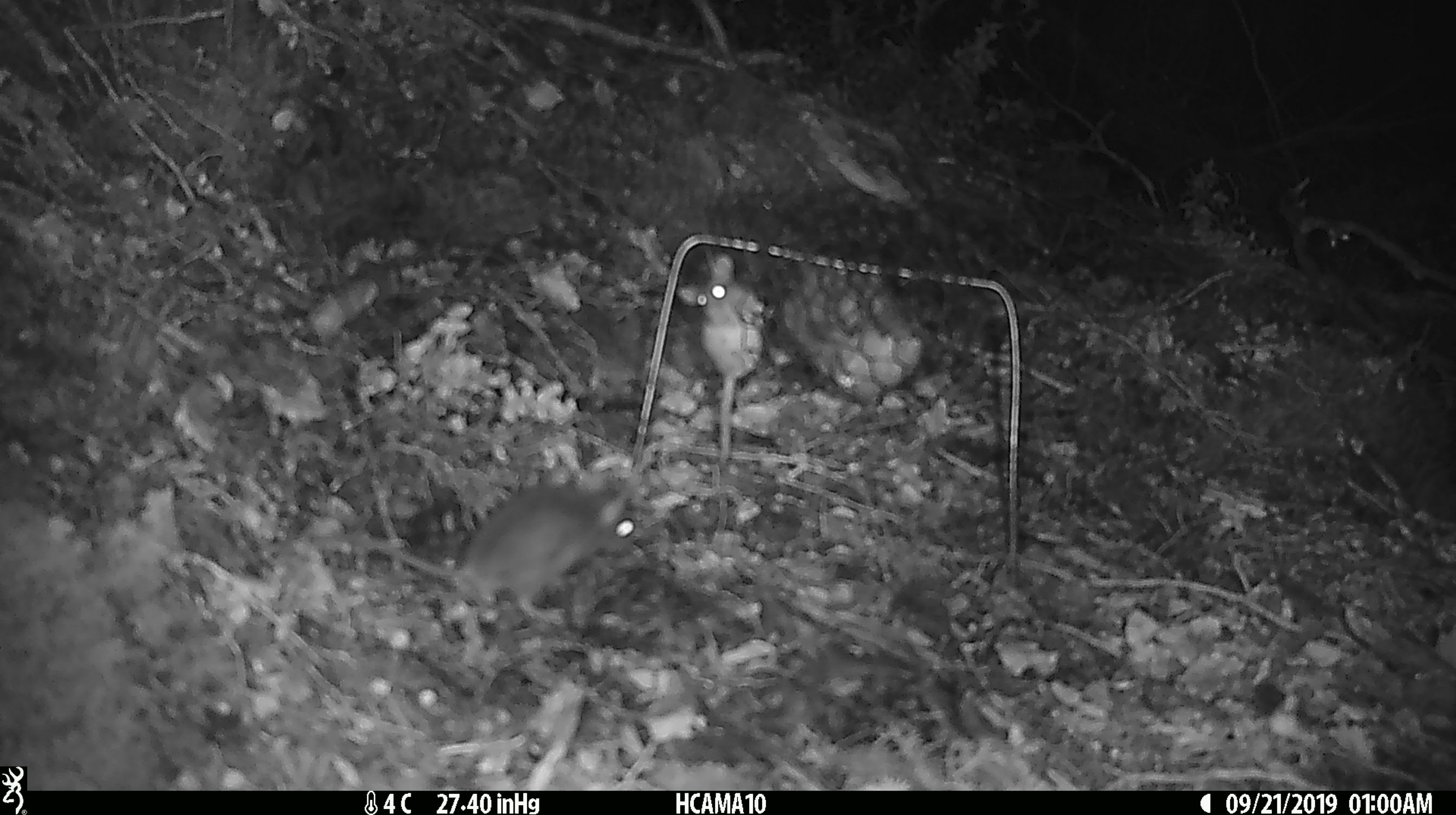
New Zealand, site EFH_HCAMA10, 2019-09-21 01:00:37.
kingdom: Animalia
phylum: Chordata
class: Mammalia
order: Rodentia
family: Muridae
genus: Mus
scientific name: Mus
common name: mouse